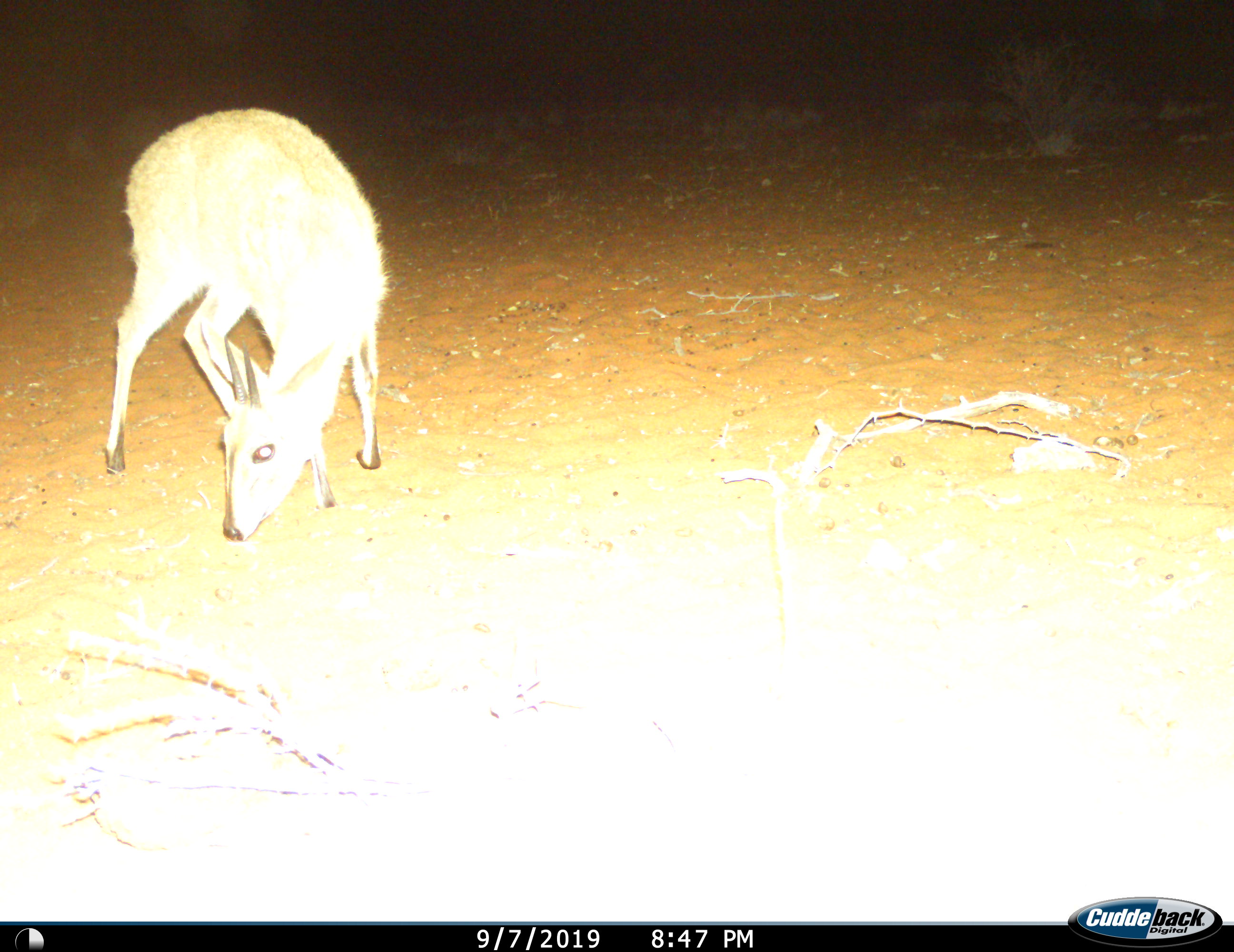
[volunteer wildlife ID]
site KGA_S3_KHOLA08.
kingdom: Animalia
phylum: Chordata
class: Mammalia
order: Artiodactyla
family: Bovidae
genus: Sylvicapra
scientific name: Sylvicapra grimmia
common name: common duiker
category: duikercommongrey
Duikercommongrey (common duiker) (Sylvicapra grimmia), count 1. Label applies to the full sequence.